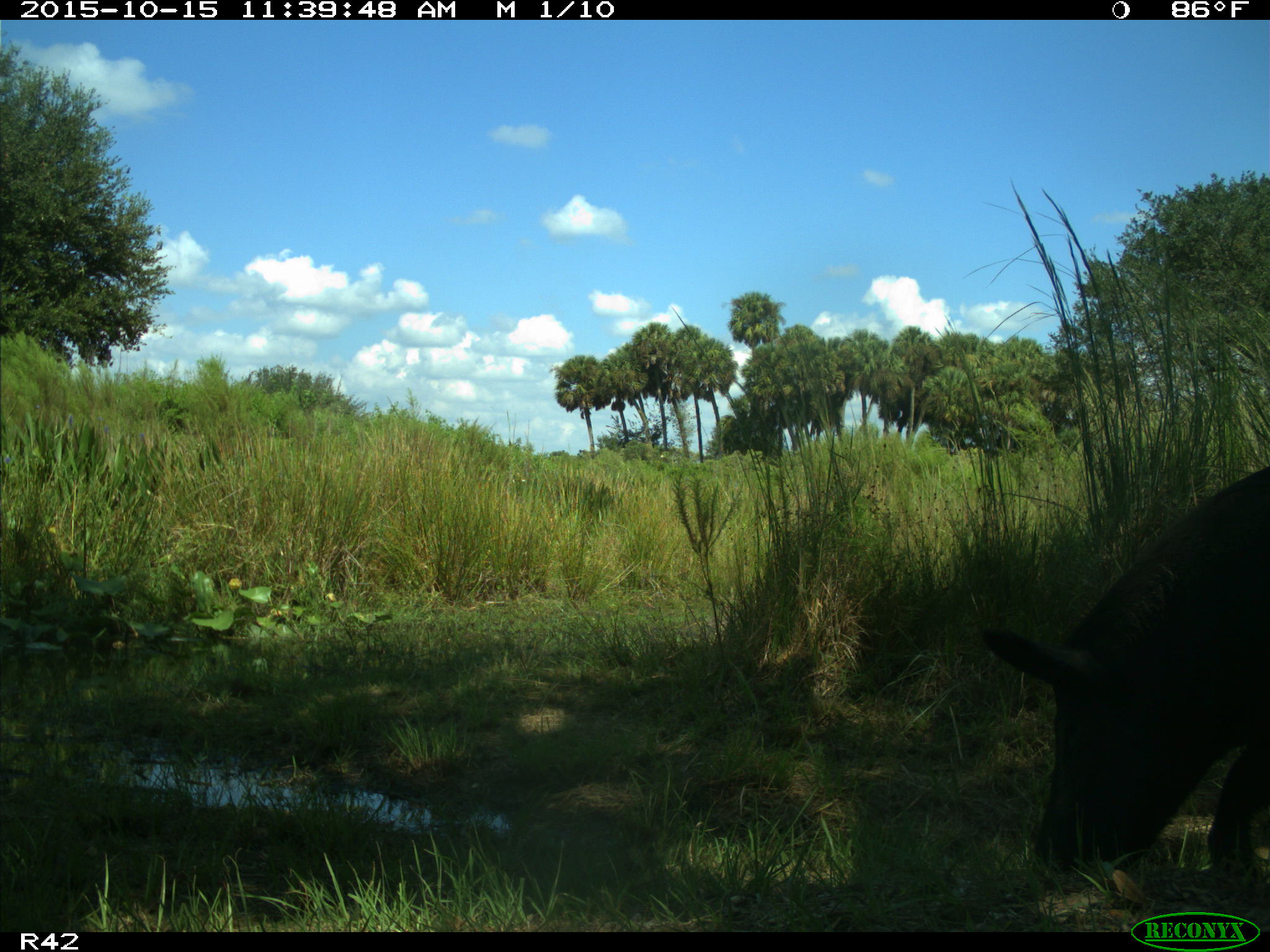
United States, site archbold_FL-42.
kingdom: Animalia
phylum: Chordata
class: Mammalia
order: Artiodactyla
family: Suidae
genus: Sus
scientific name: Sus scrofa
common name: wild boar